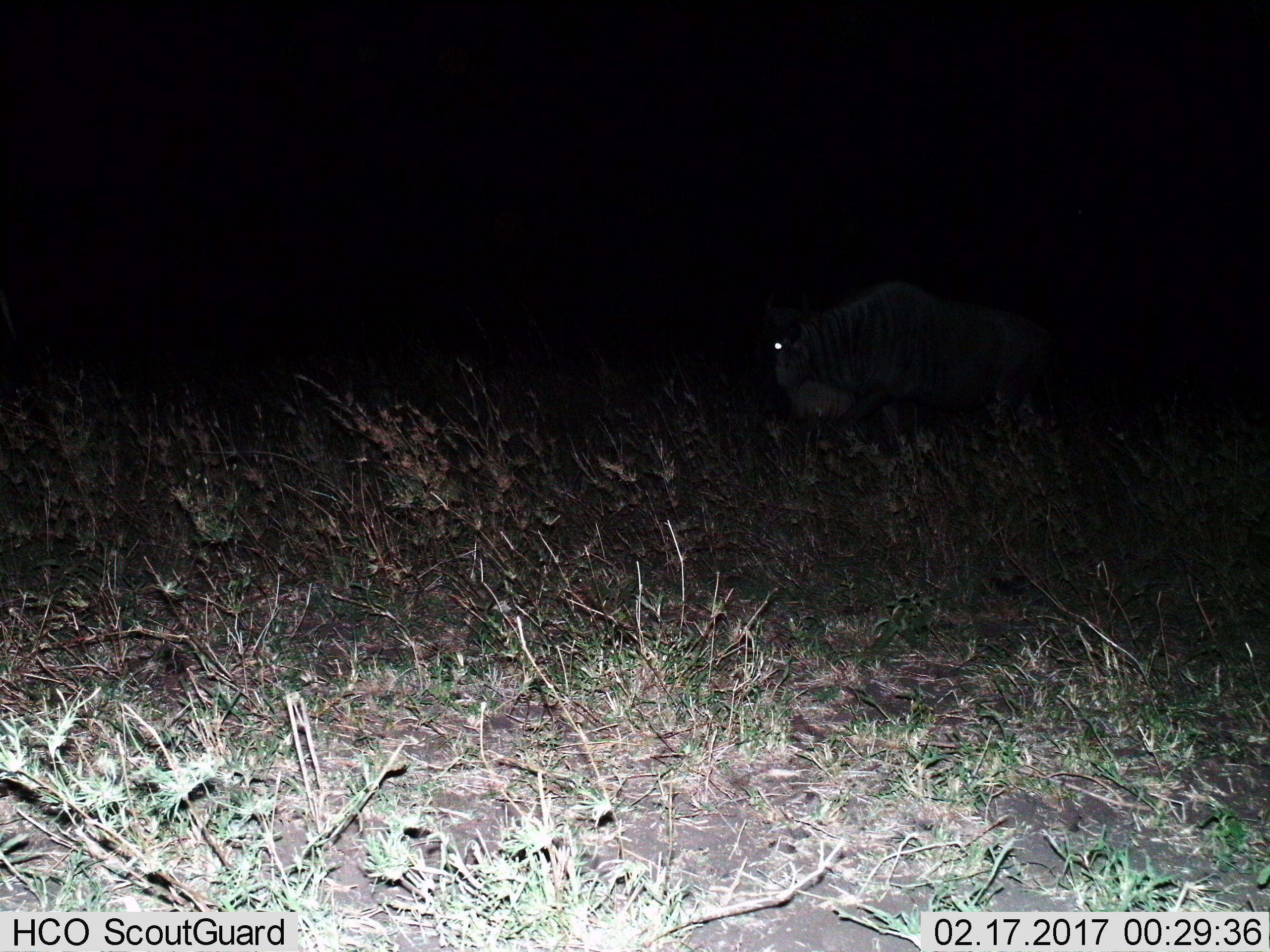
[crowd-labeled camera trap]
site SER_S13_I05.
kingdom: Animalia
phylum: Chordata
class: Mammalia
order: Artiodactyla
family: Bovidae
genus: Connochaetes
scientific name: Connochaetes taurinus taurinus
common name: blue wildebeest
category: wildebeestblue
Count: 1.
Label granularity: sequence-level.